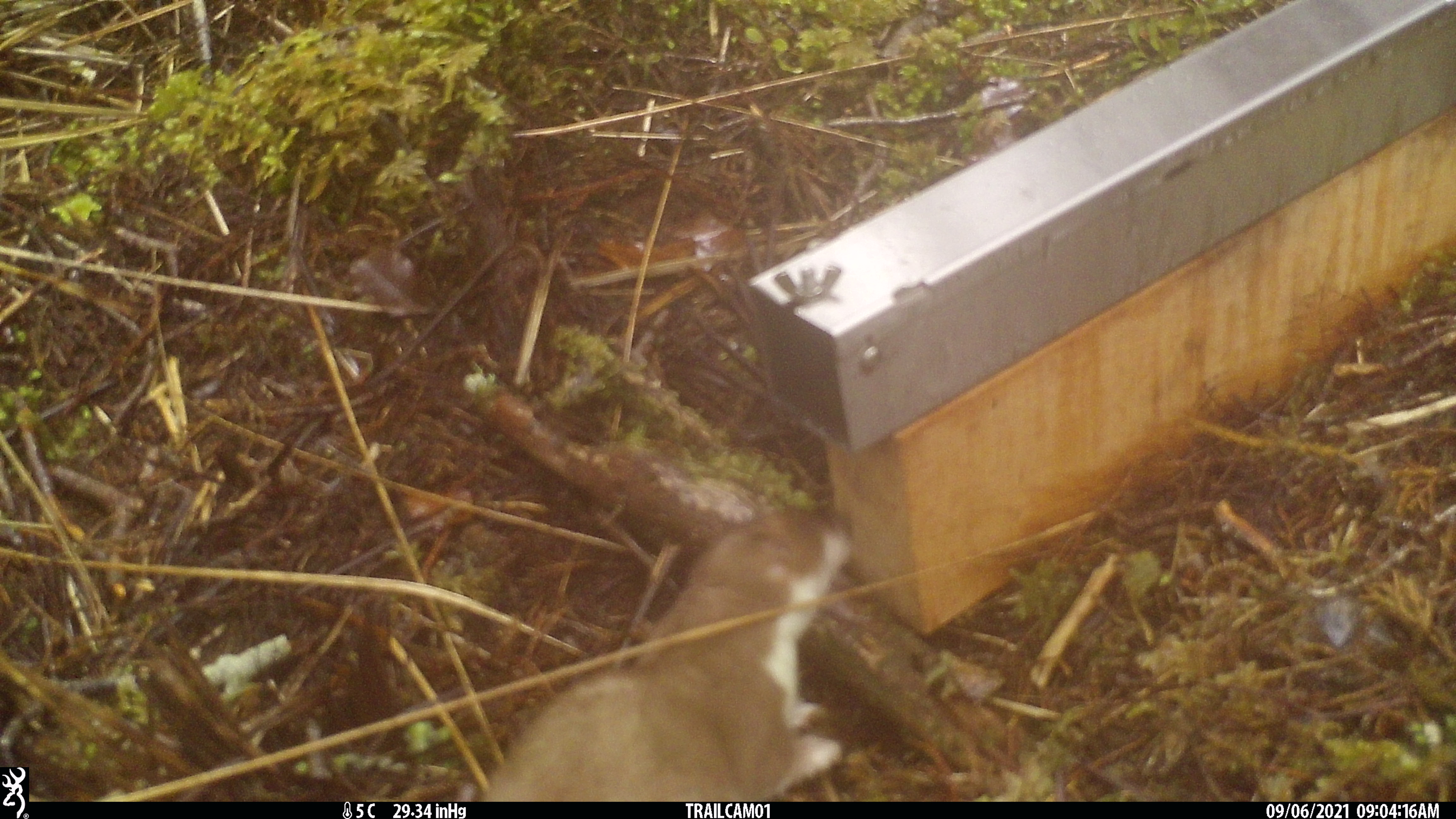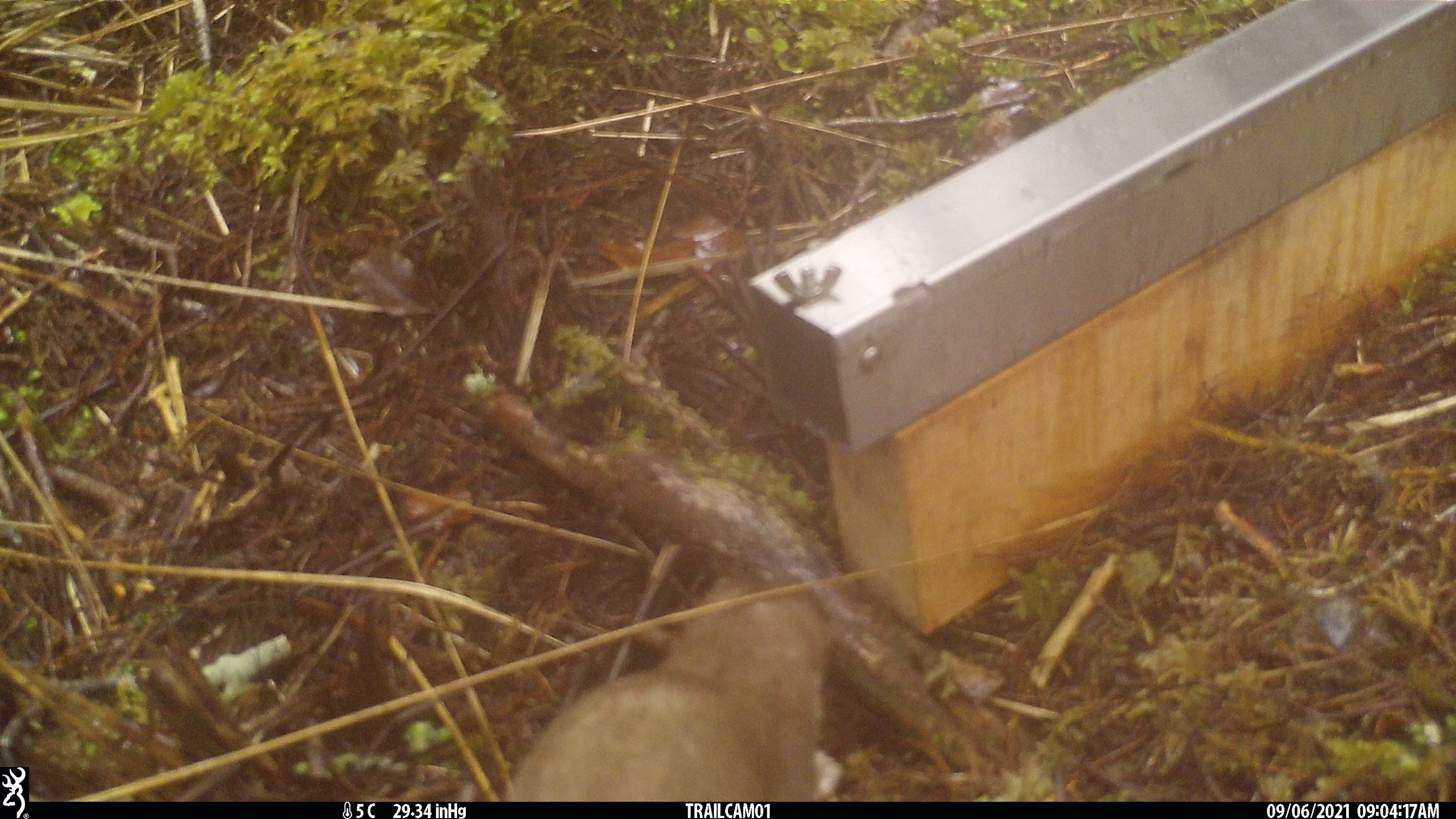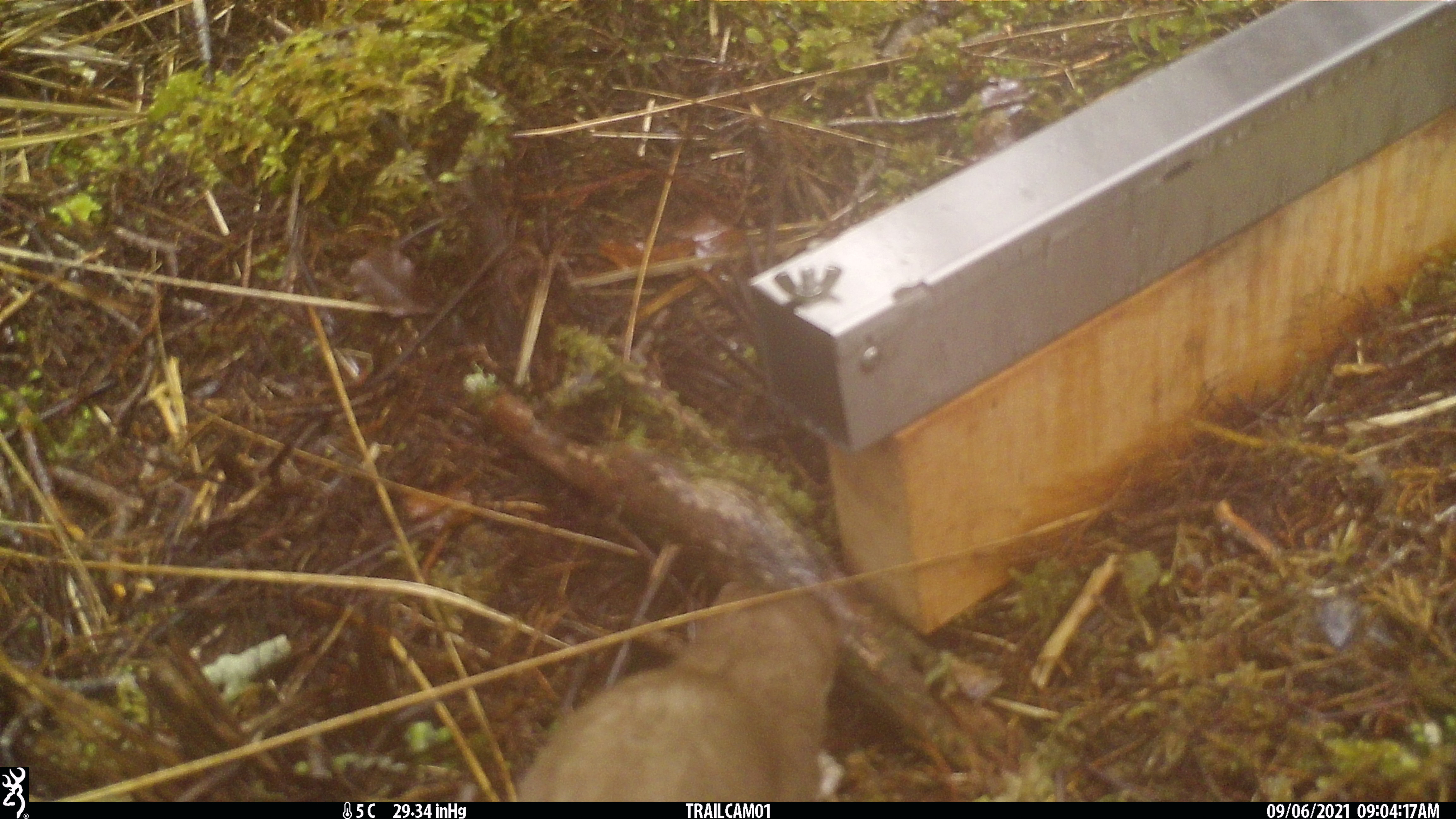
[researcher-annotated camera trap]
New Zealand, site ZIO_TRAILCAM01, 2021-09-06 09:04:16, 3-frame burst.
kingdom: Animalia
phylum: Chordata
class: Mammalia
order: Carnivora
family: Mustelidae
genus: Mustela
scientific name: Mustela erminea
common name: stoat